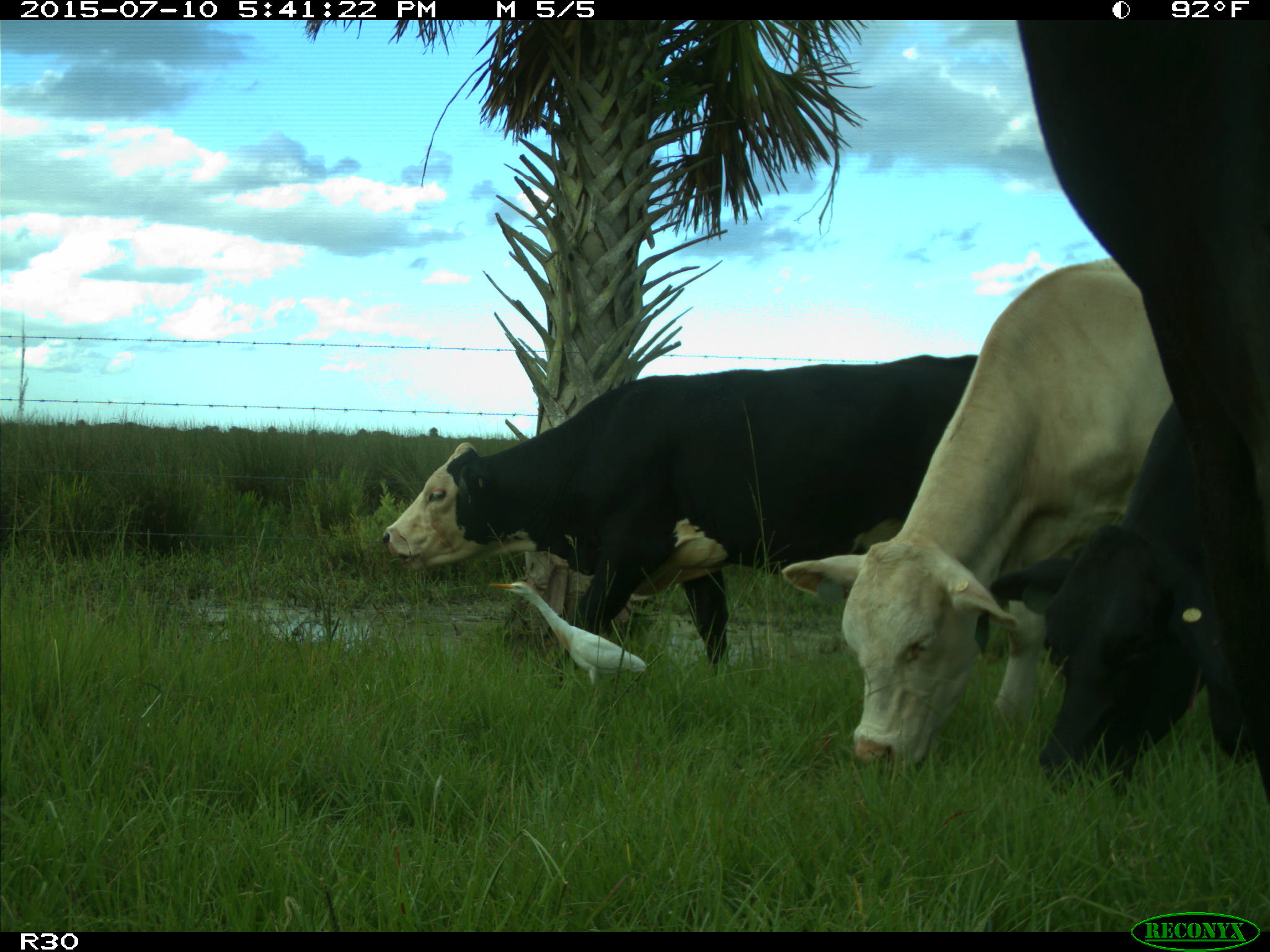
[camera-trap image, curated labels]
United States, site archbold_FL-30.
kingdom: Animalia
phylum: Chordata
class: Mammalia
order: Artiodactyla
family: Bovidae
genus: Bos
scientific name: Bos taurus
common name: domestic cow